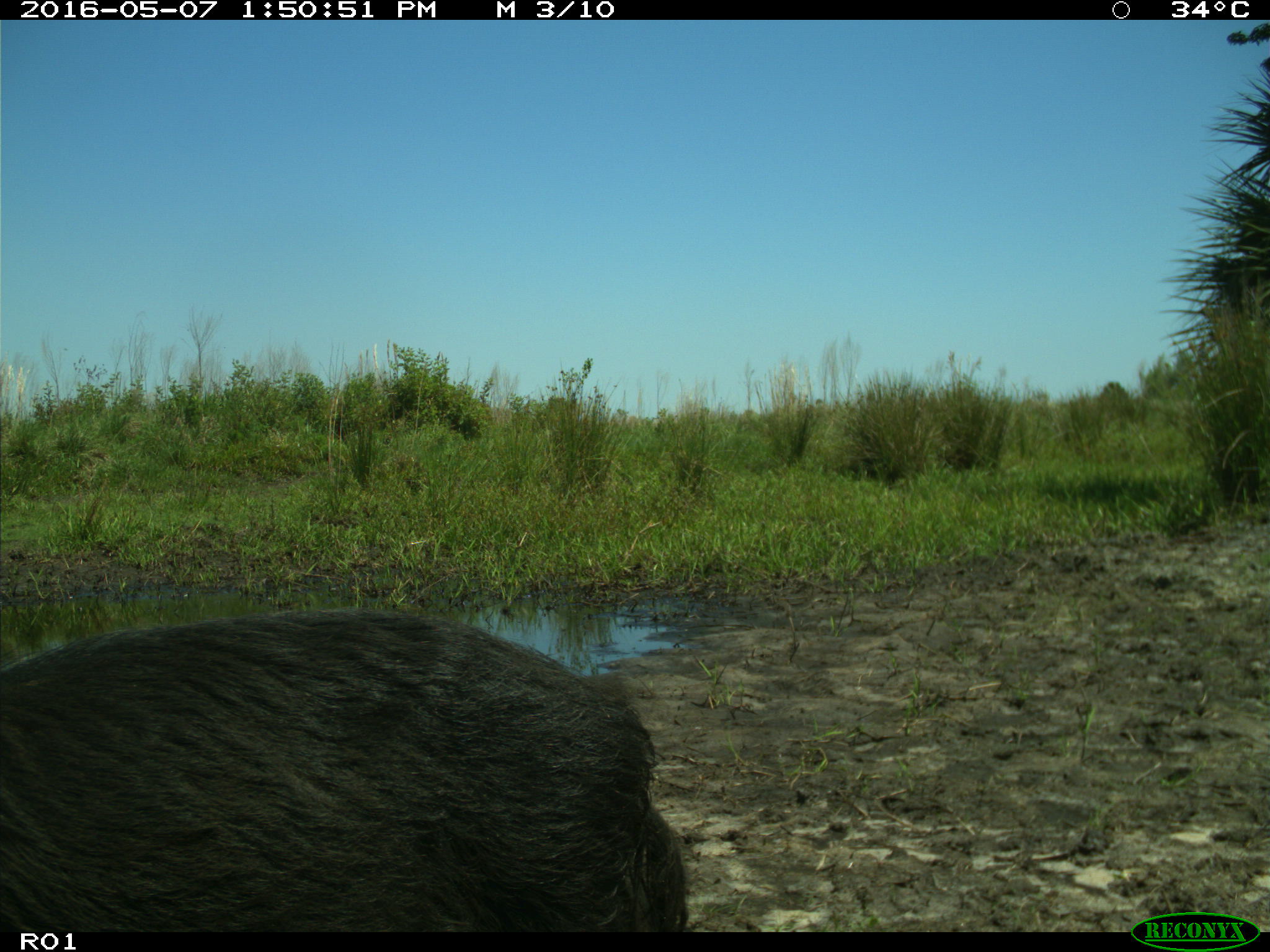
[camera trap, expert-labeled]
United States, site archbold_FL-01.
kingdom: Animalia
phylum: Chordata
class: Mammalia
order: Artiodactyla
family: Suidae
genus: Sus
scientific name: Sus scrofa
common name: wild boar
Sus scrofa (wild boar).